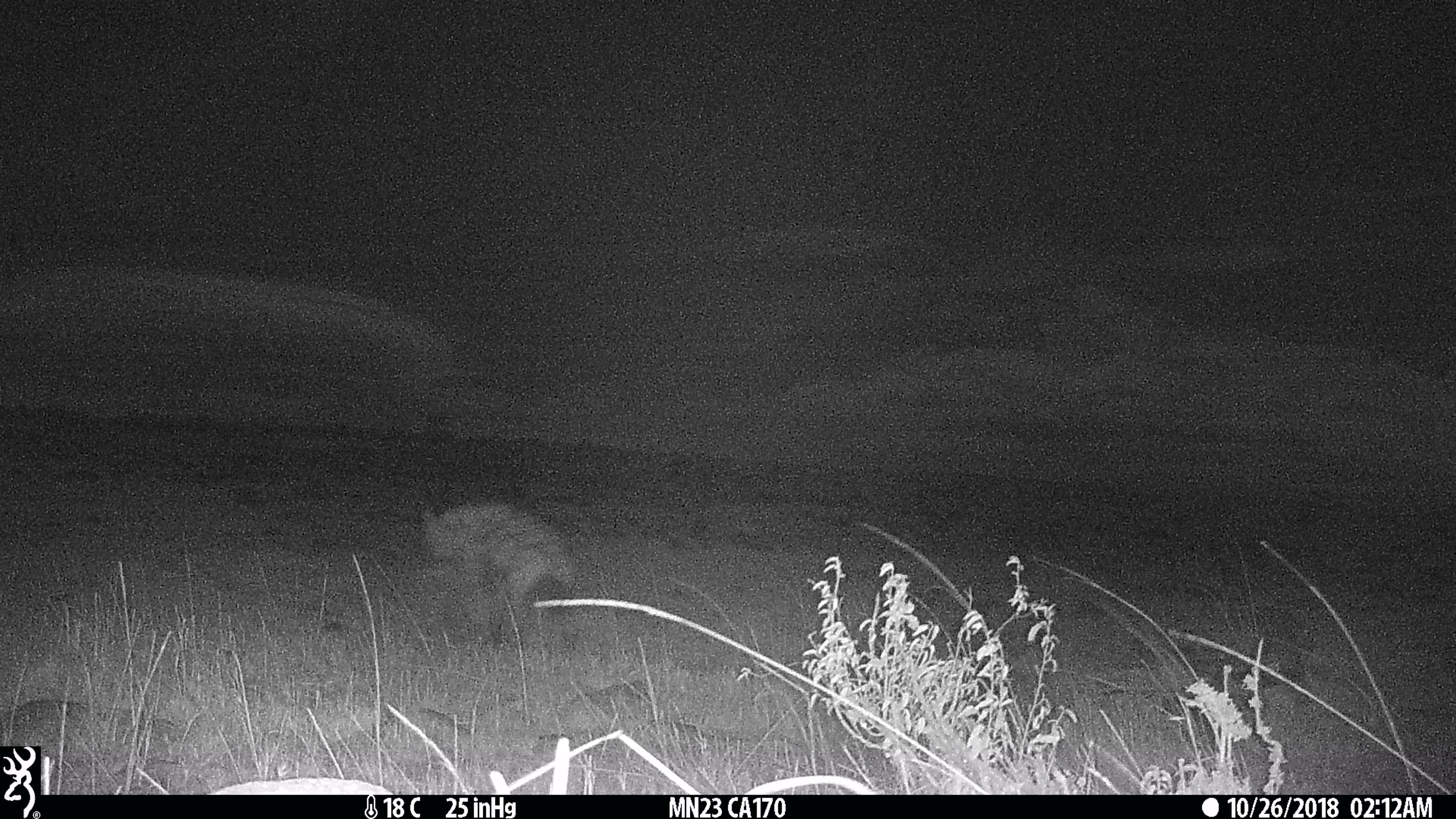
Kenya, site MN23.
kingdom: Animalia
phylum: Chordata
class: Mammalia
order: Carnivora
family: Hyaenidae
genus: Crocuta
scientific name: Crocuta crocuta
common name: spotted hyena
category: hyena spotted